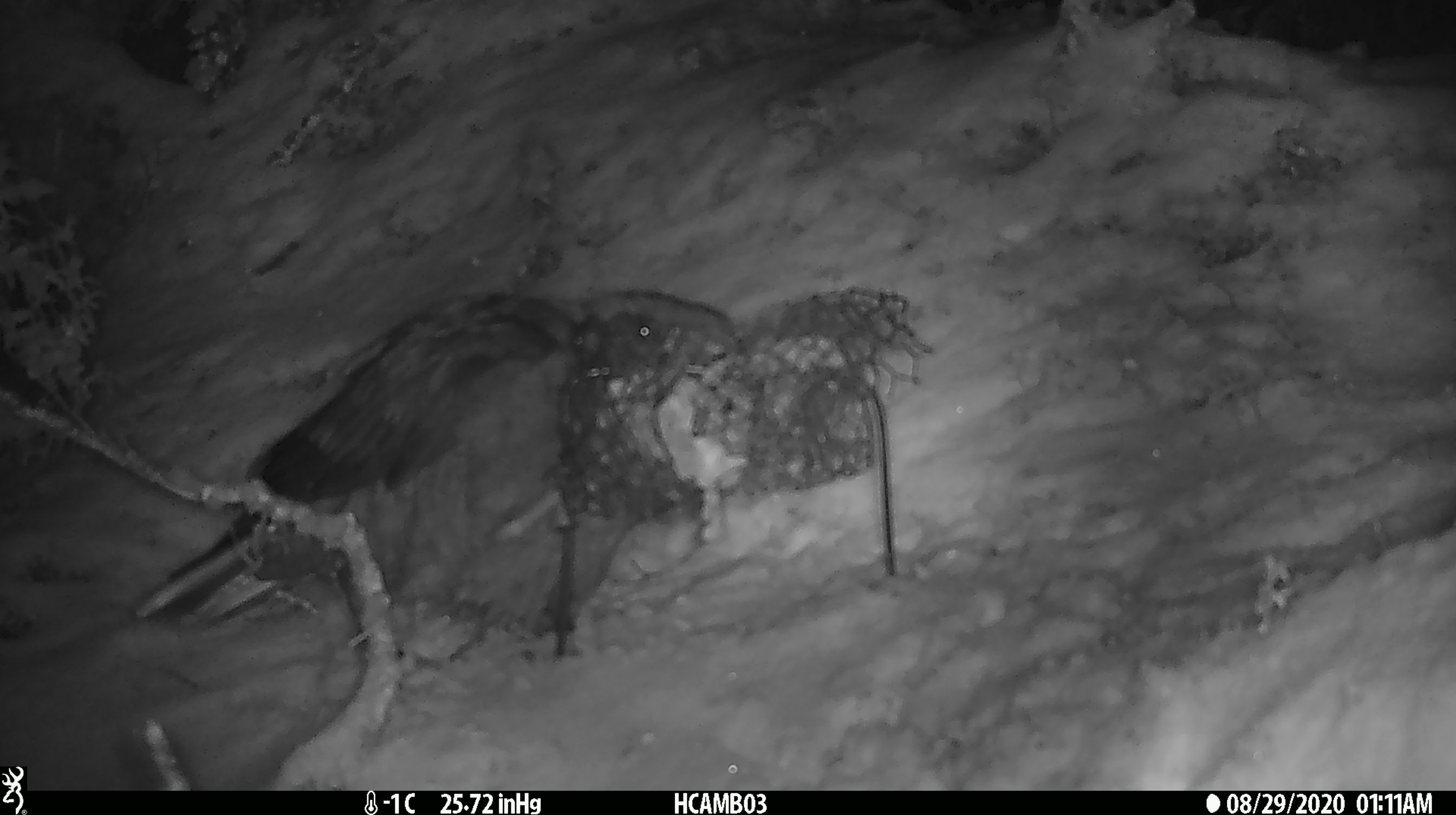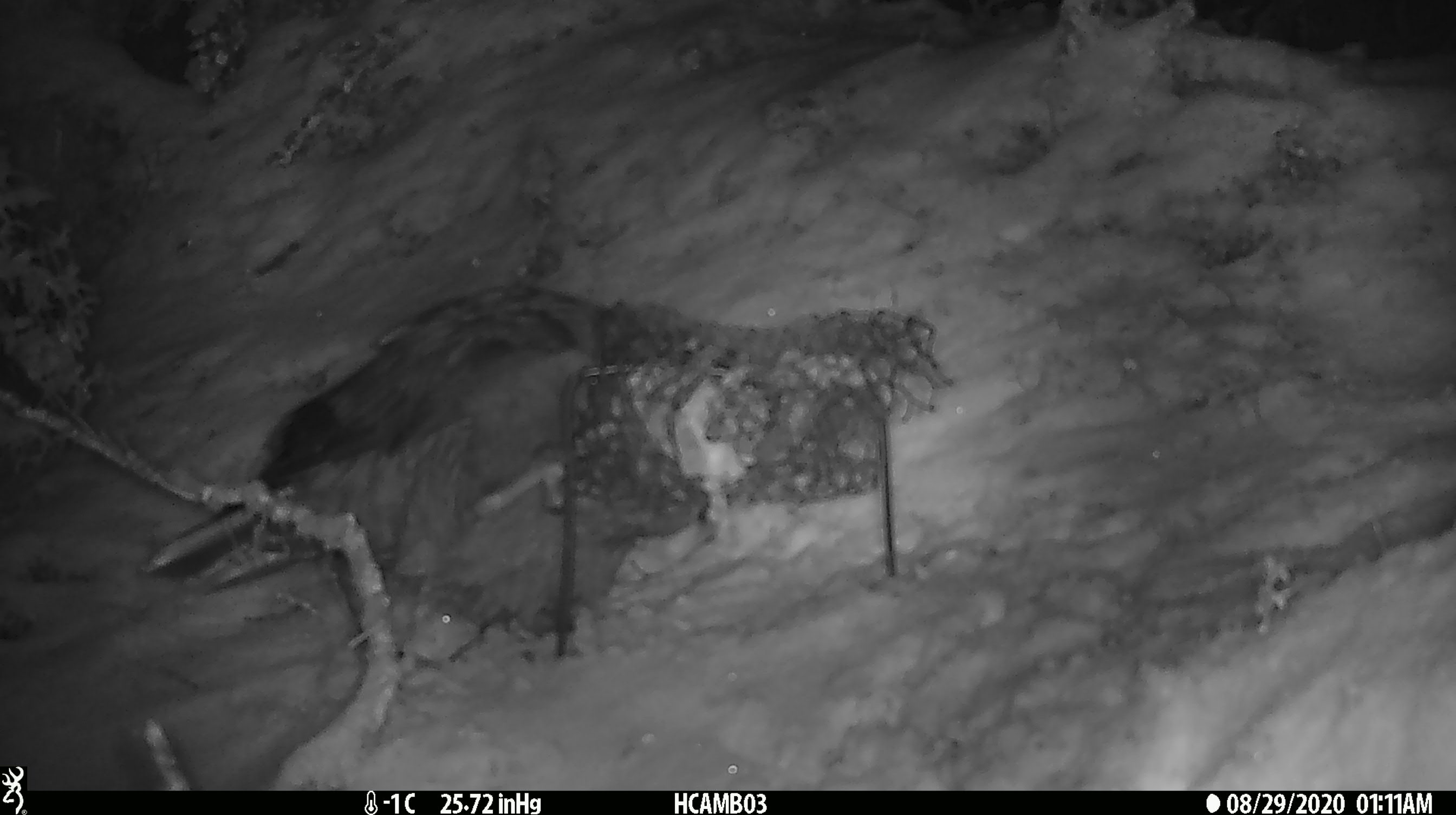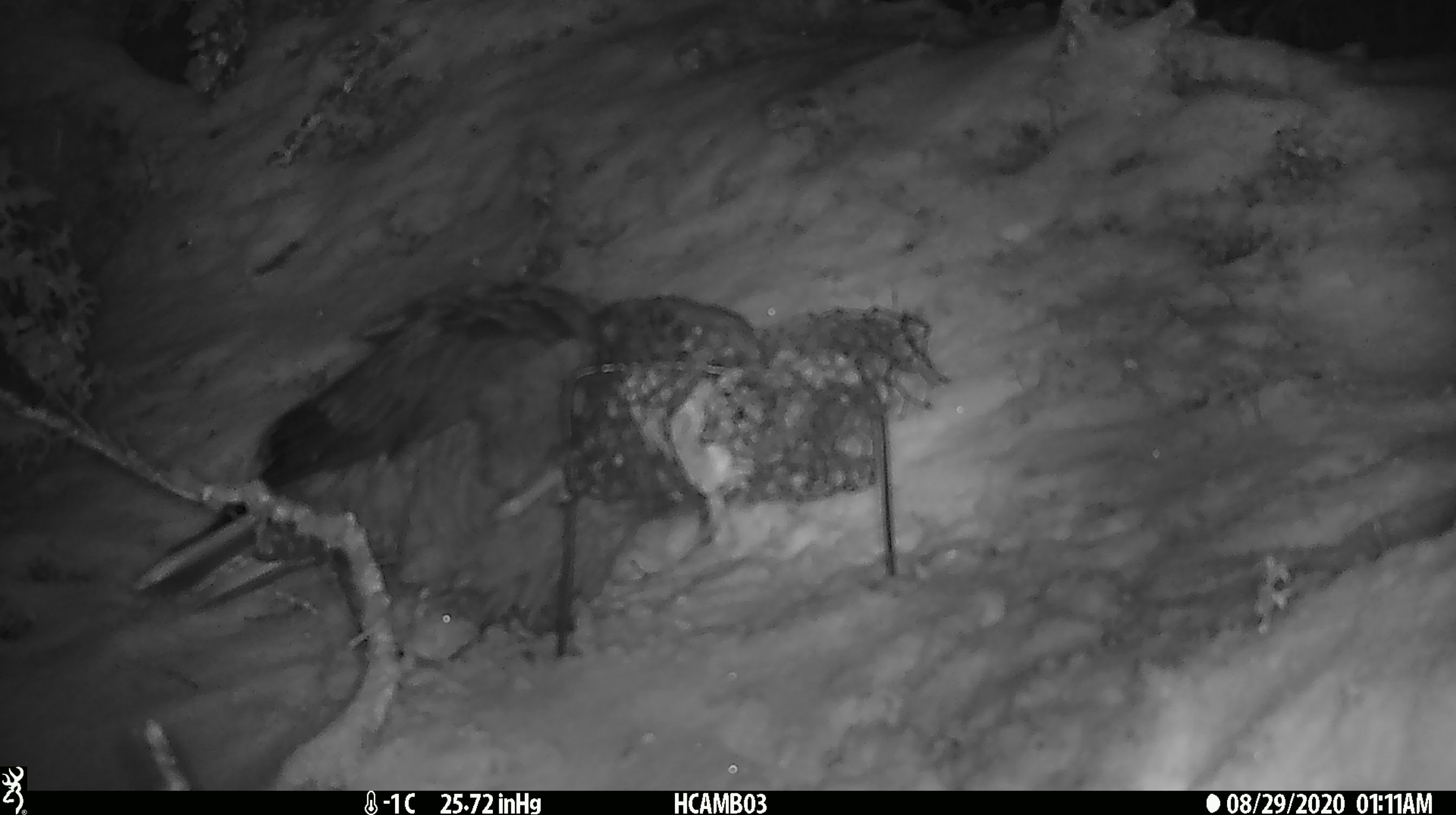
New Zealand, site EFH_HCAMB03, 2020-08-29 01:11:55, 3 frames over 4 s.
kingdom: Animalia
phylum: Chordata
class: Aves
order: Psittaciformes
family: Strigopidae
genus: Nestor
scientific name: Nestor notabilis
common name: kea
Kea (Nestor notabilis).